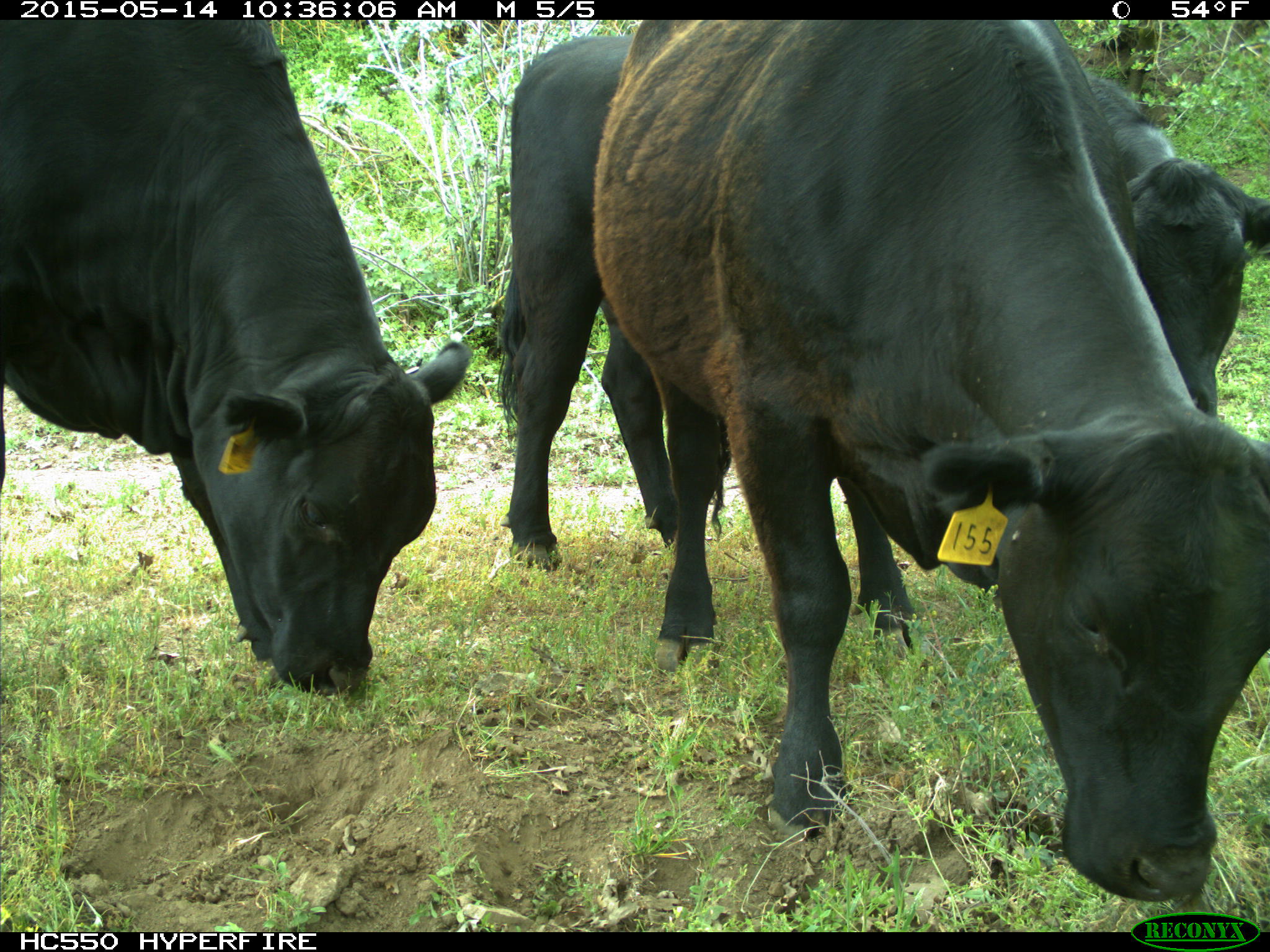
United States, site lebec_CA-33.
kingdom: Animalia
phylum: Chordata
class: Mammalia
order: Artiodactyla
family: Bovidae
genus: Bos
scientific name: Bos taurus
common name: domestic cow